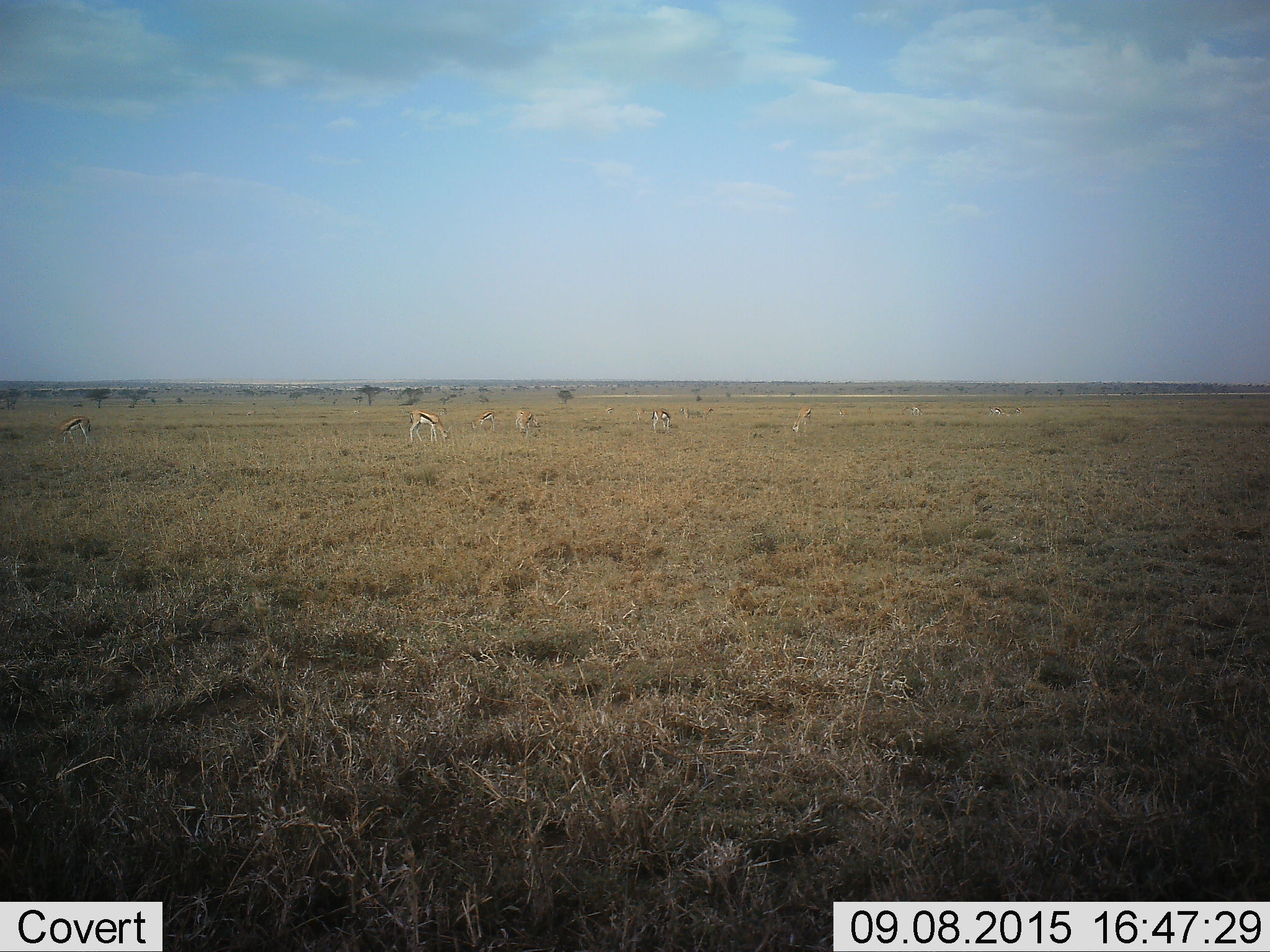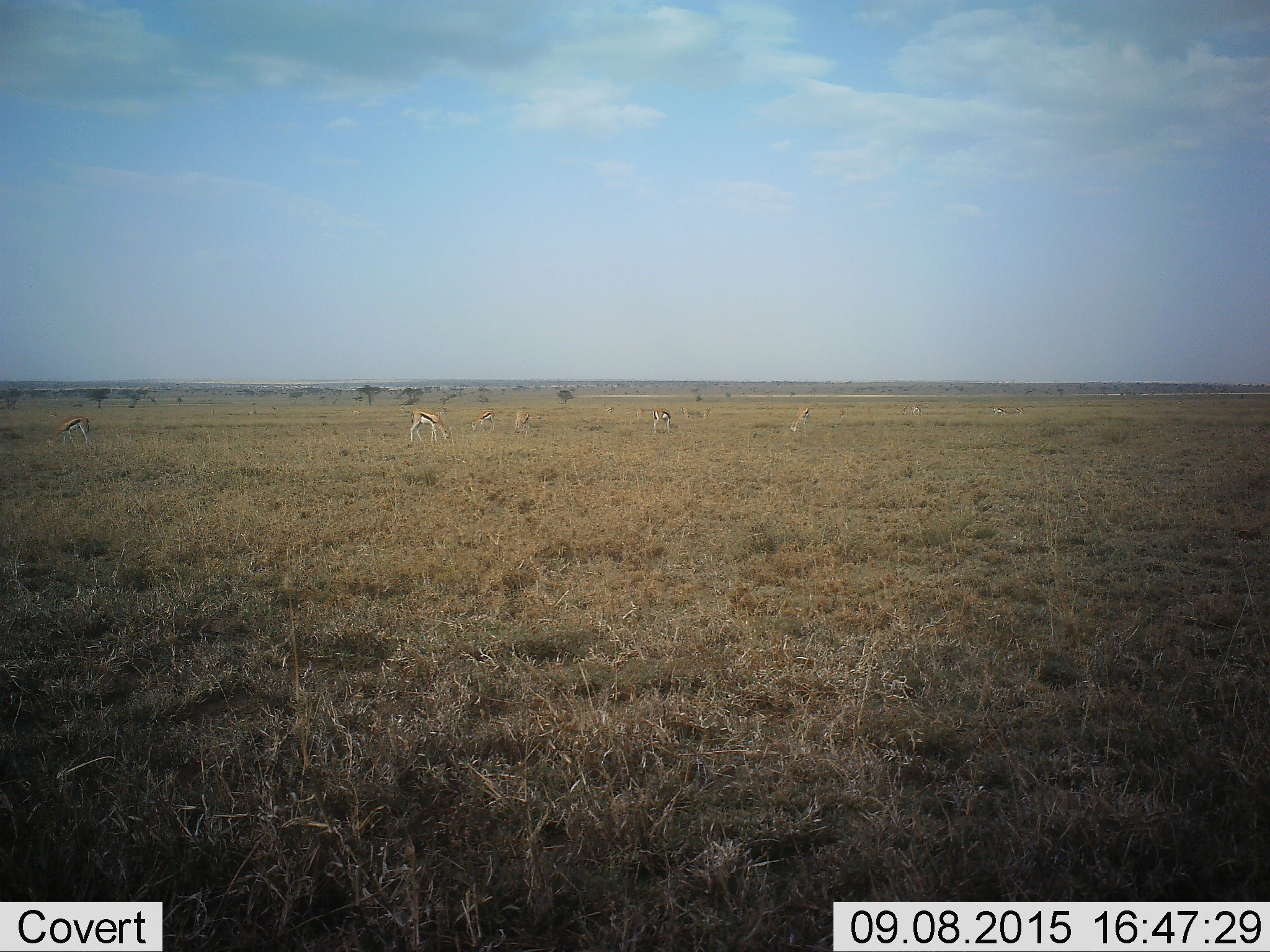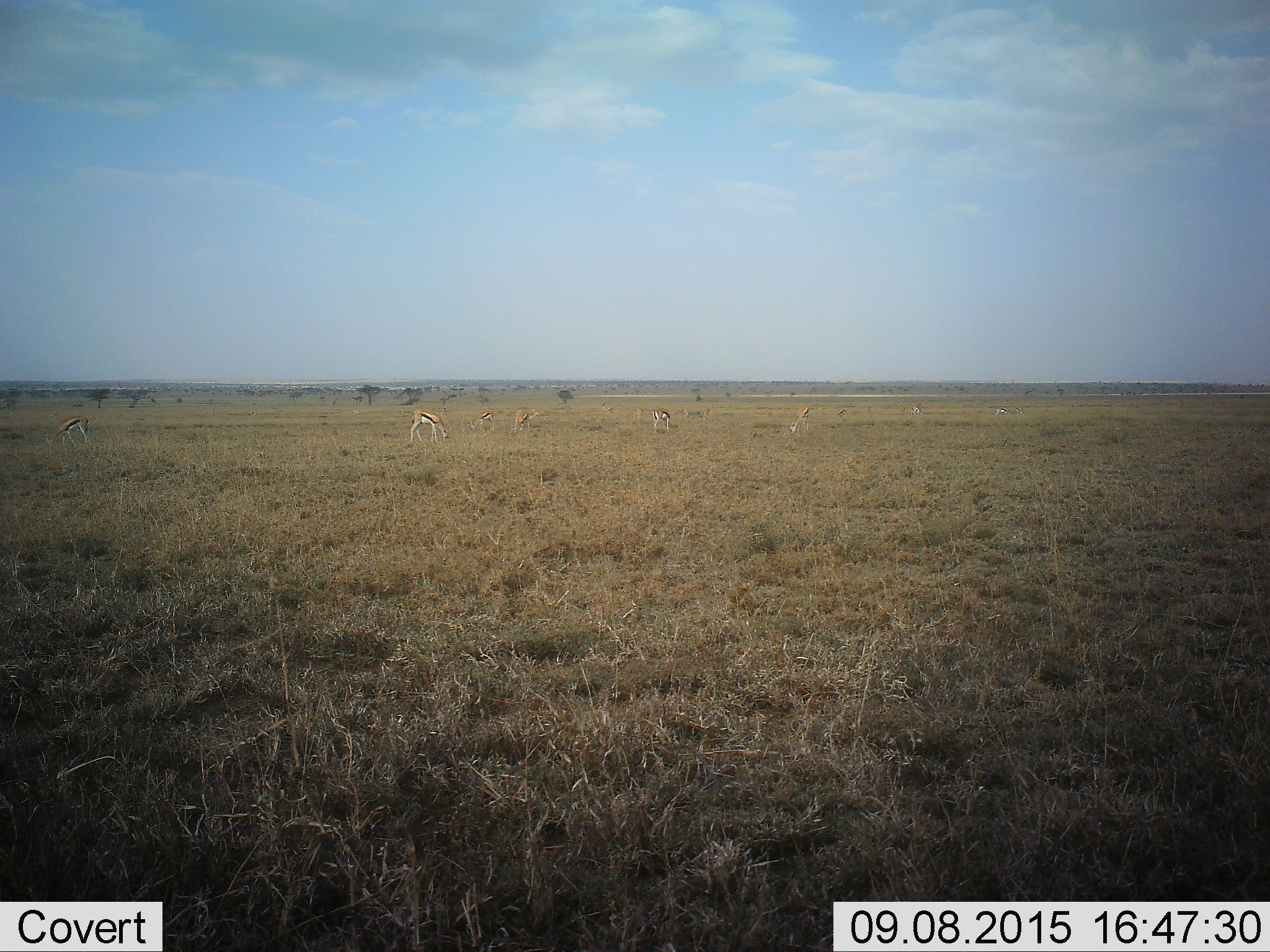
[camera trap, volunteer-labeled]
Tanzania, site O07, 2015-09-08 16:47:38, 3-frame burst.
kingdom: Animalia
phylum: Chordata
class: Mammalia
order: Artiodactyla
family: Bovidae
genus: Eudorcas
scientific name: Eudorcas thomsonii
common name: thomson's gazelle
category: gazellethomsons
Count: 11-50.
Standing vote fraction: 33%.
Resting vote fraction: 0%.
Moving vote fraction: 22%.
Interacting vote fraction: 0%.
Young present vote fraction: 11%.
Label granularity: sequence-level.